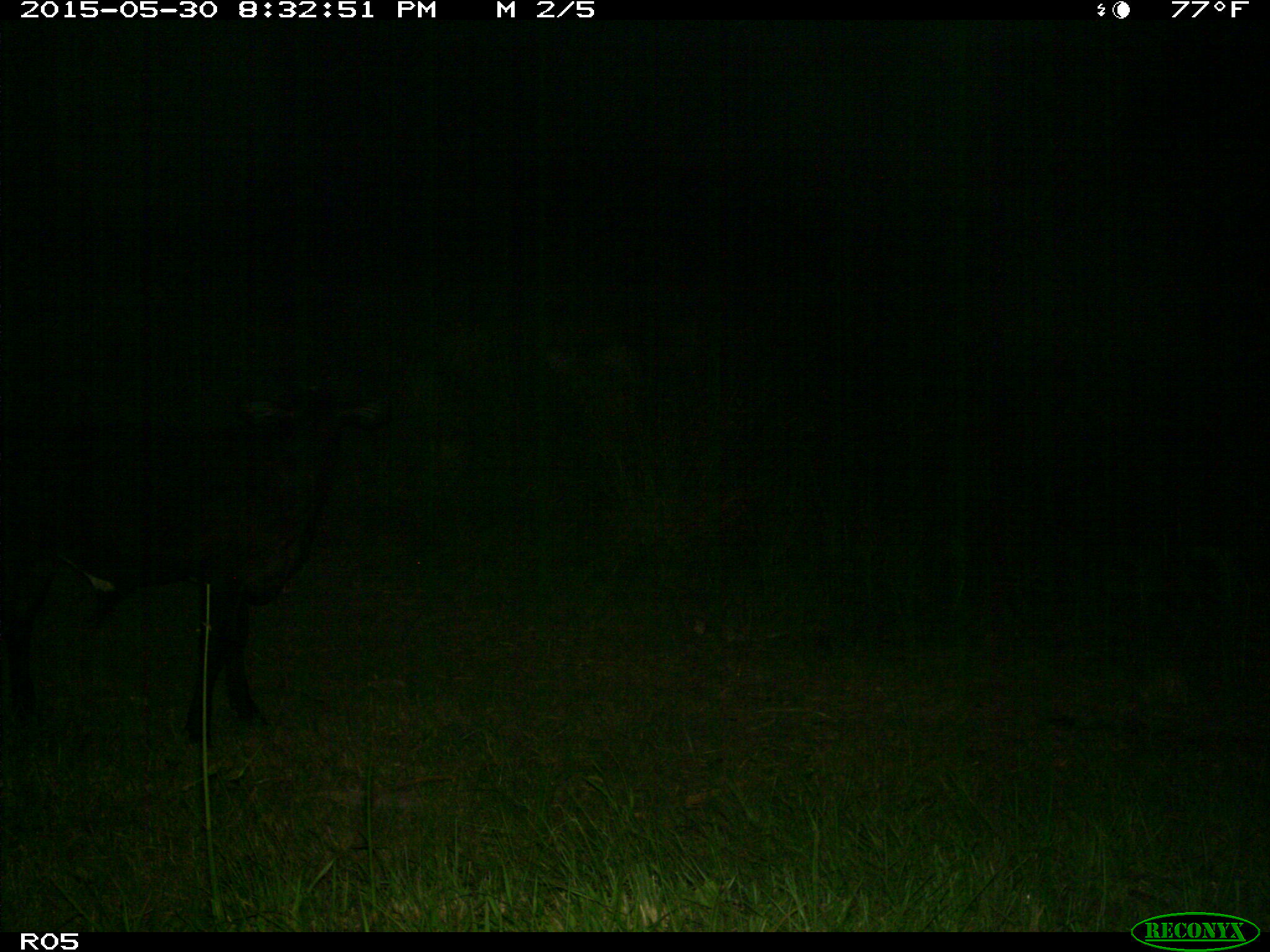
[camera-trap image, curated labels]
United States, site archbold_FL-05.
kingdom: Animalia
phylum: Chordata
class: Mammalia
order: Artiodactyla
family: Bovidae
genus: Bos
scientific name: Bos taurus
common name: domestic cow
Bos taurus (domestic cow).